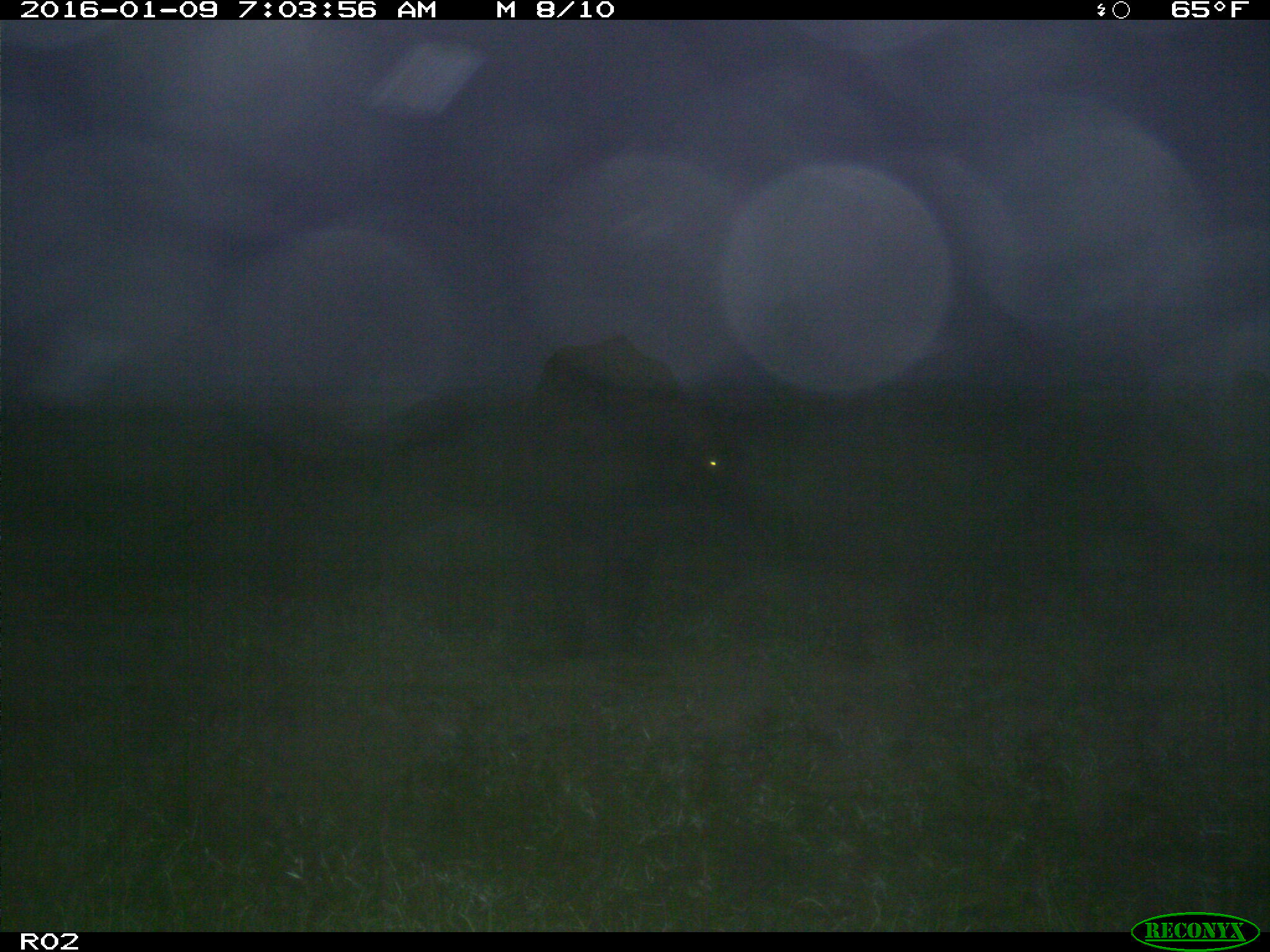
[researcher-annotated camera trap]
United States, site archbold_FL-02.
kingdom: Animalia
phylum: Chordata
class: Mammalia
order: Artiodactyla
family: Bovidae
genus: Bos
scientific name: Bos taurus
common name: domestic cow